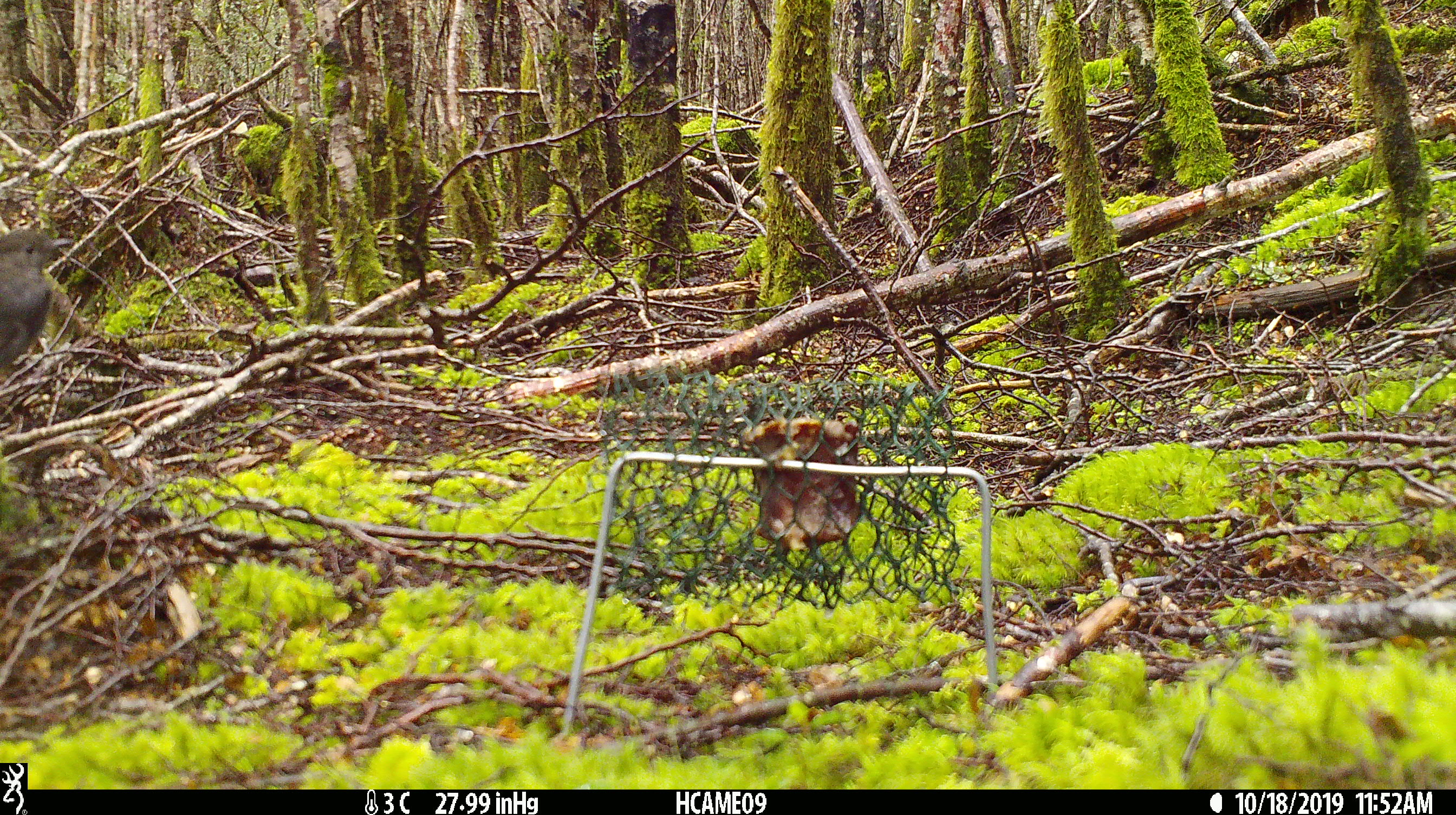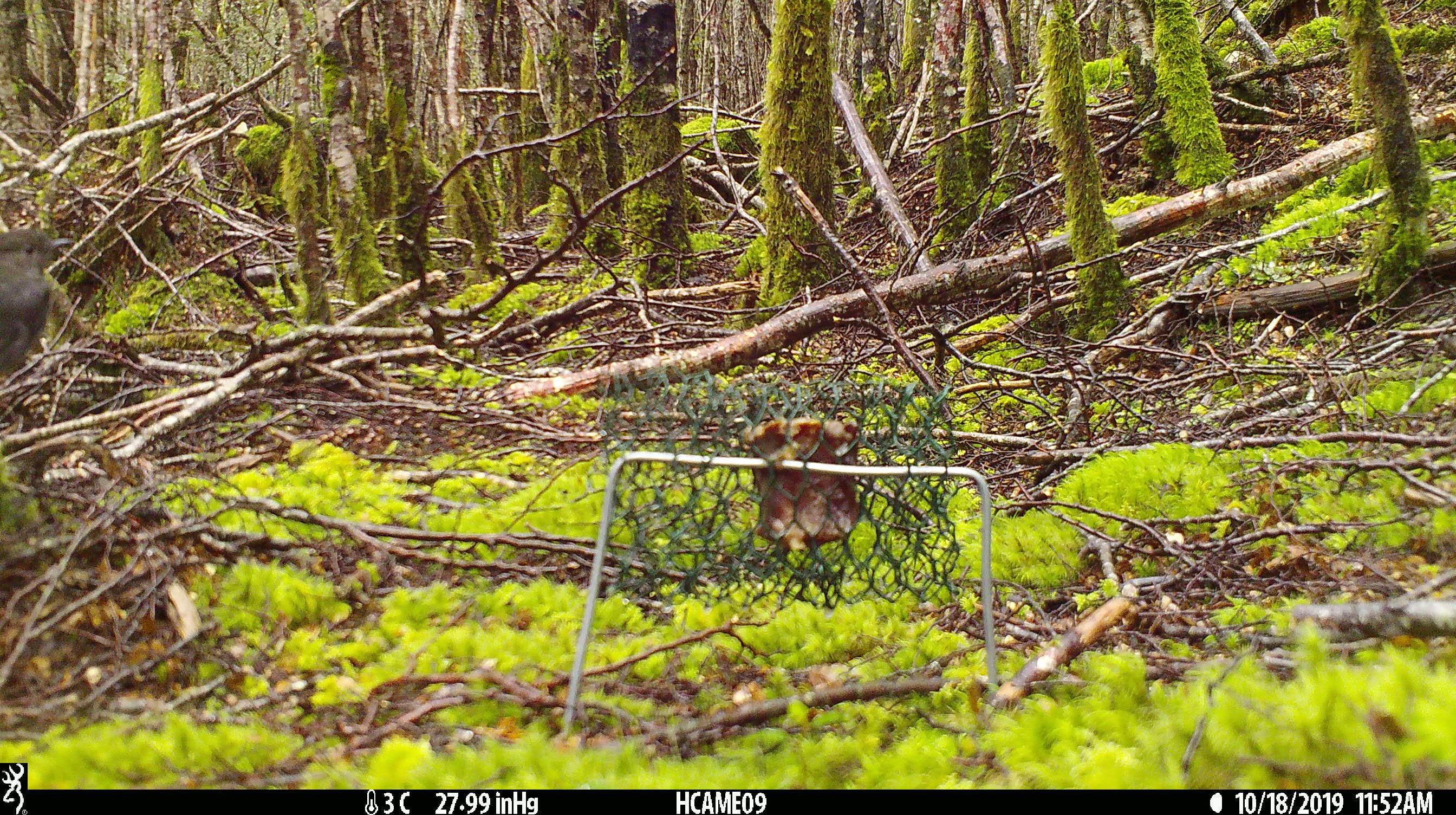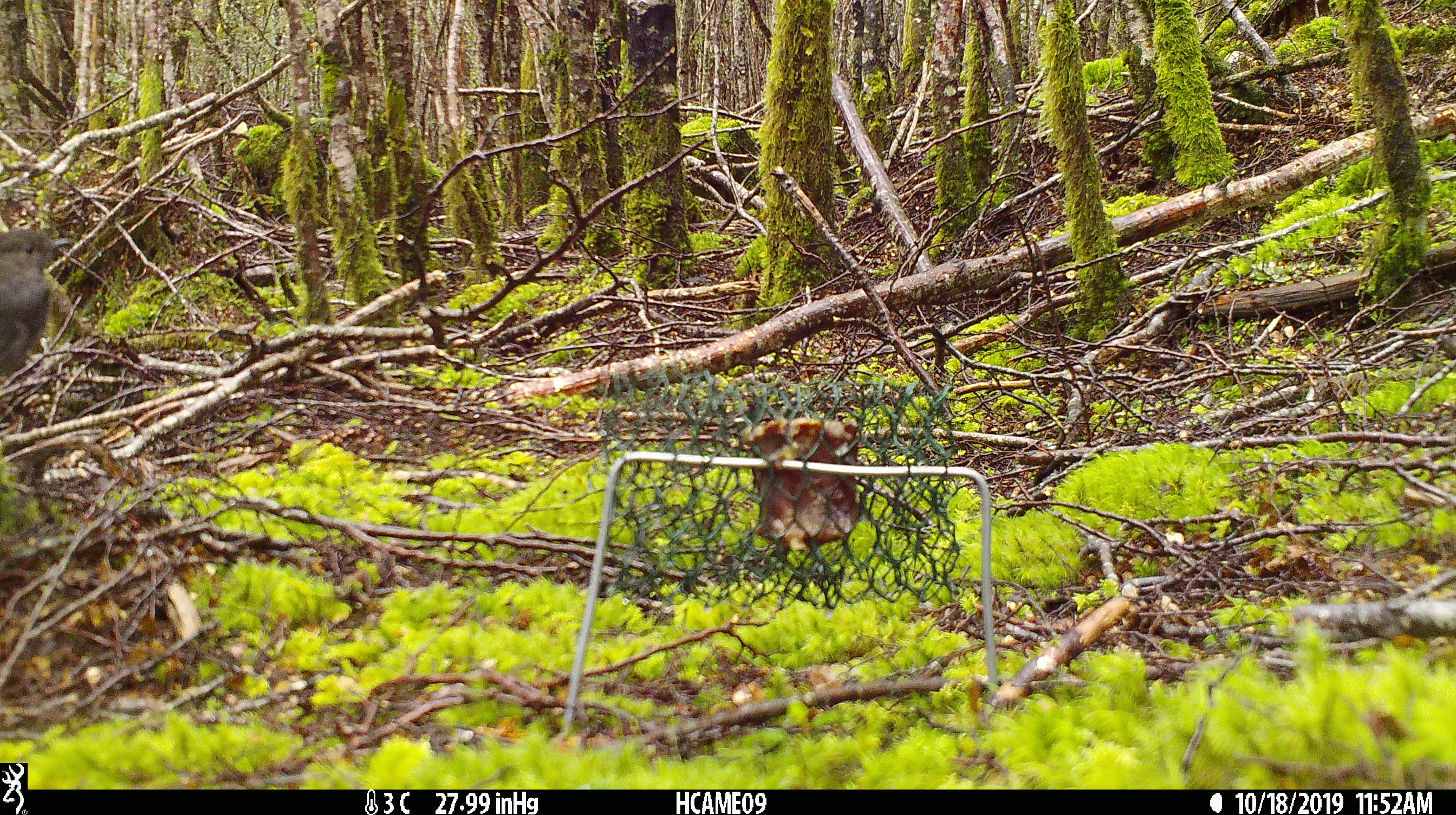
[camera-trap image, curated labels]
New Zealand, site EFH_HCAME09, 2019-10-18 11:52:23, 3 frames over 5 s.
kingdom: Animalia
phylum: Chordata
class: Aves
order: Passeriformes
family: Petroicidae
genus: Petroica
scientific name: Petroica australis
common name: new zealand robin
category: robin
Robin (new zealand robin) (Petroica australis).